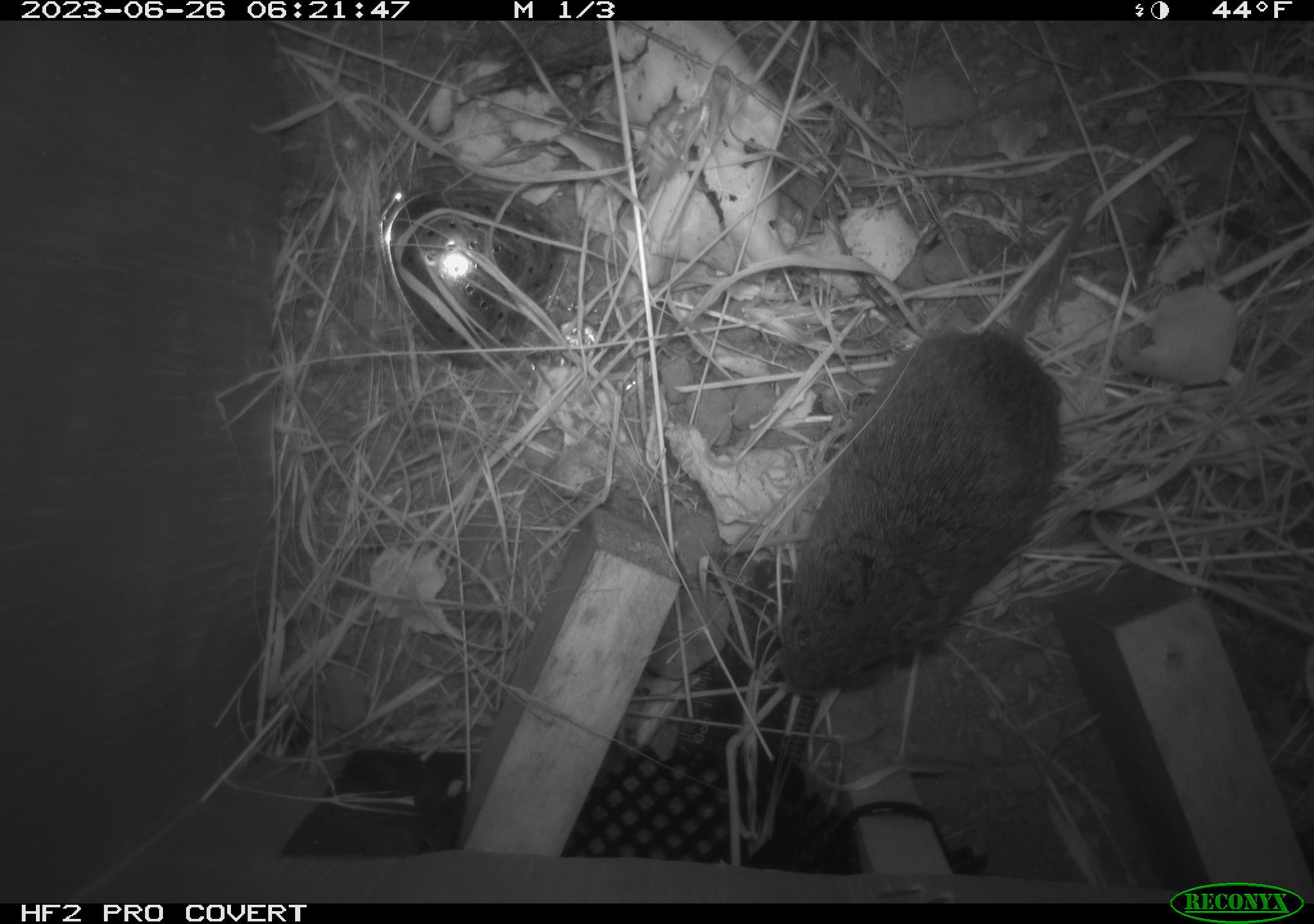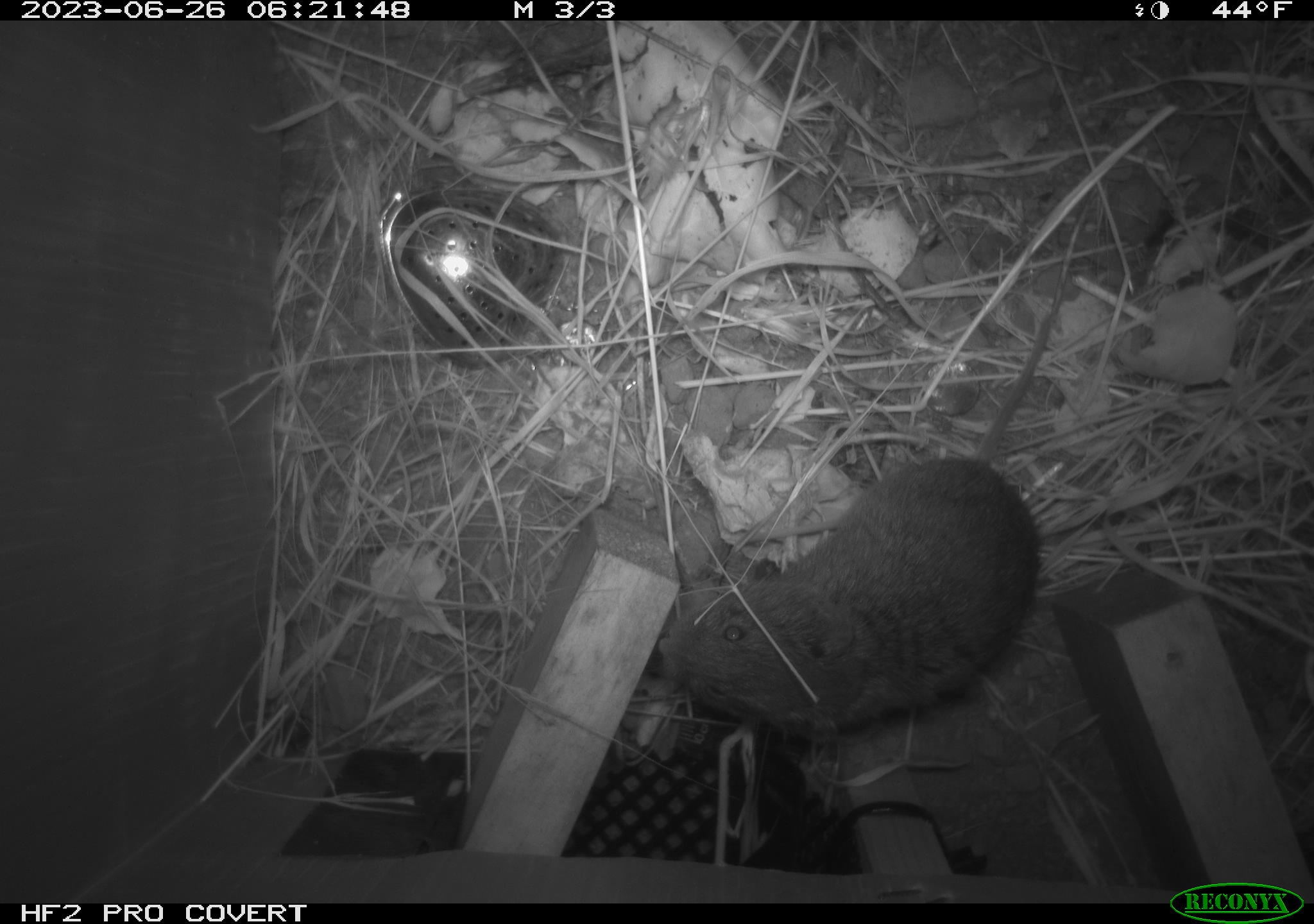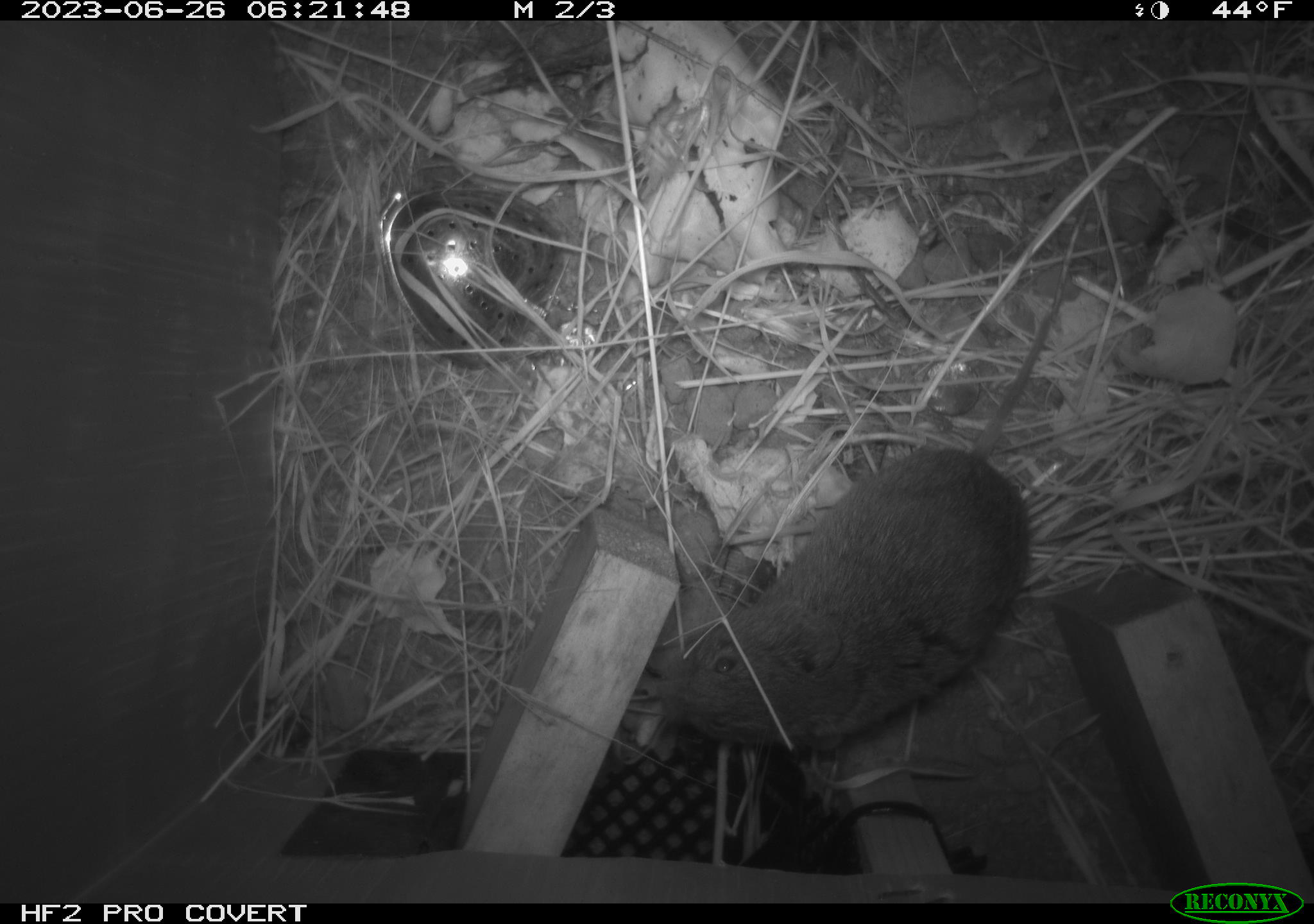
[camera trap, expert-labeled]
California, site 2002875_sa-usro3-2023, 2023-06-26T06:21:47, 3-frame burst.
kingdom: Animalia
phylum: Chordata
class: Mammalia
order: Rodentia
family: Cricetidae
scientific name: Arvicolinae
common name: voles, lemmings, and muskrats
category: arvicolinae subfamily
Arvicolinae subfamily (voles, lemmings, and muskrats) (Arvicolinae).